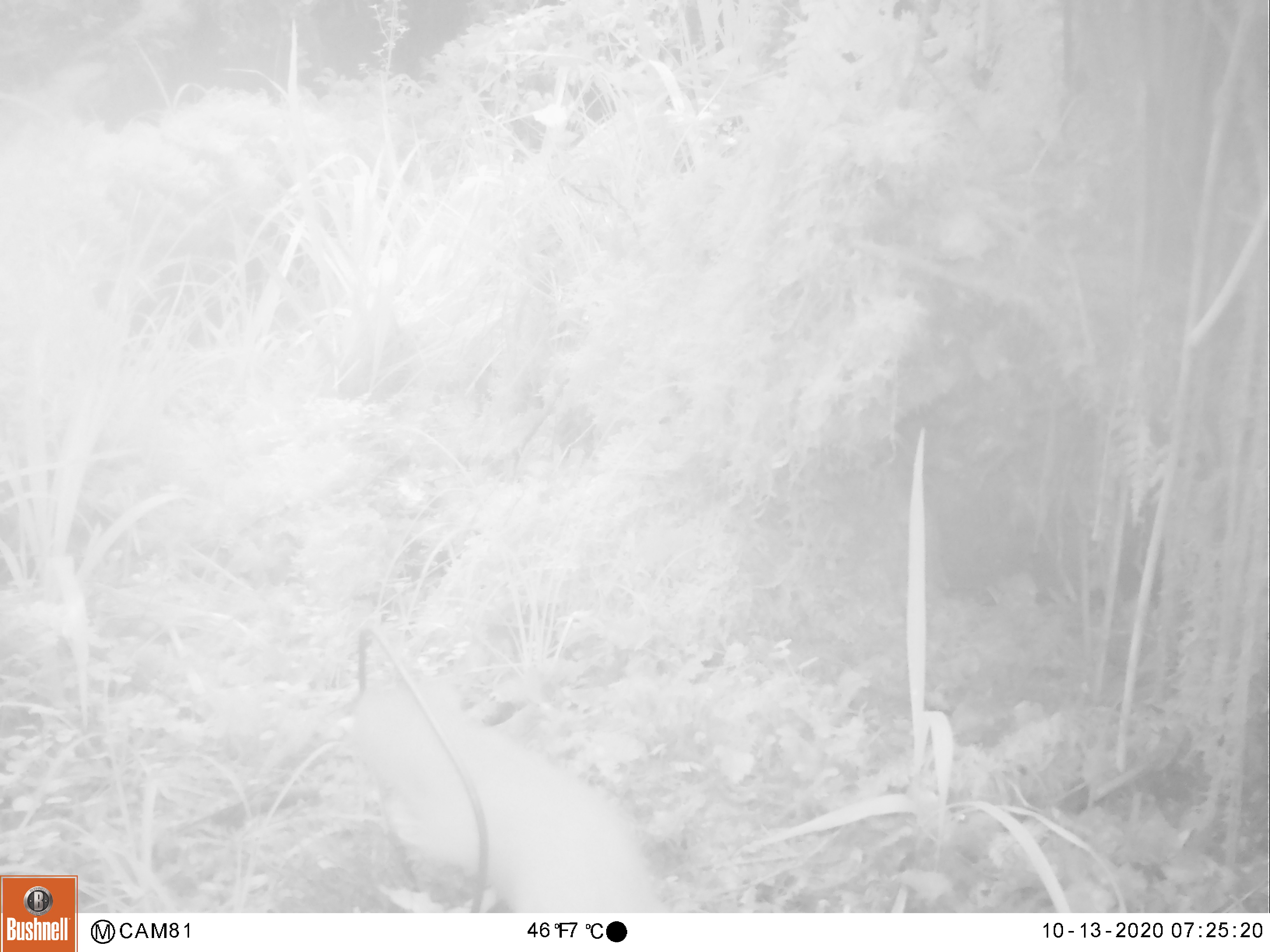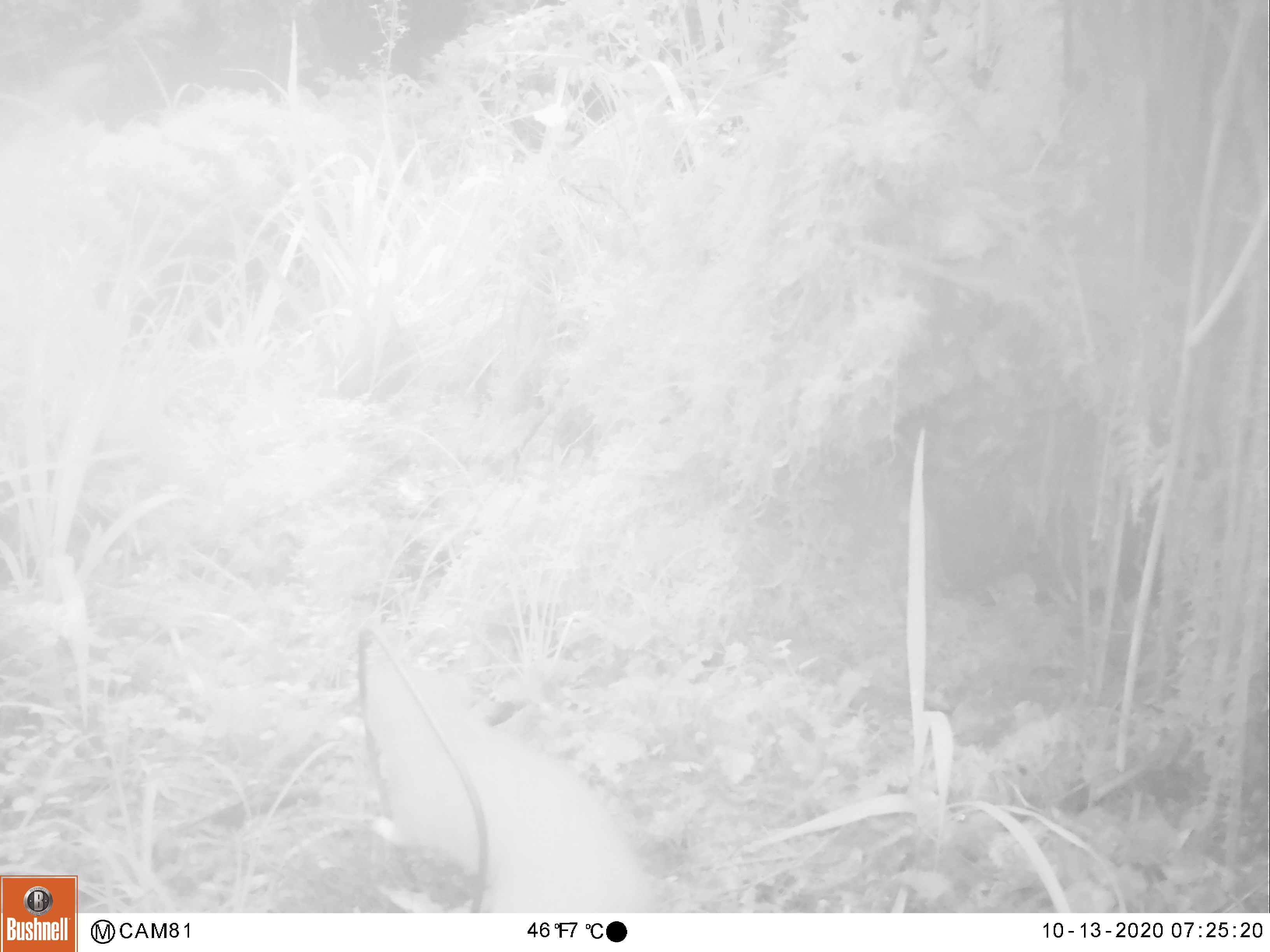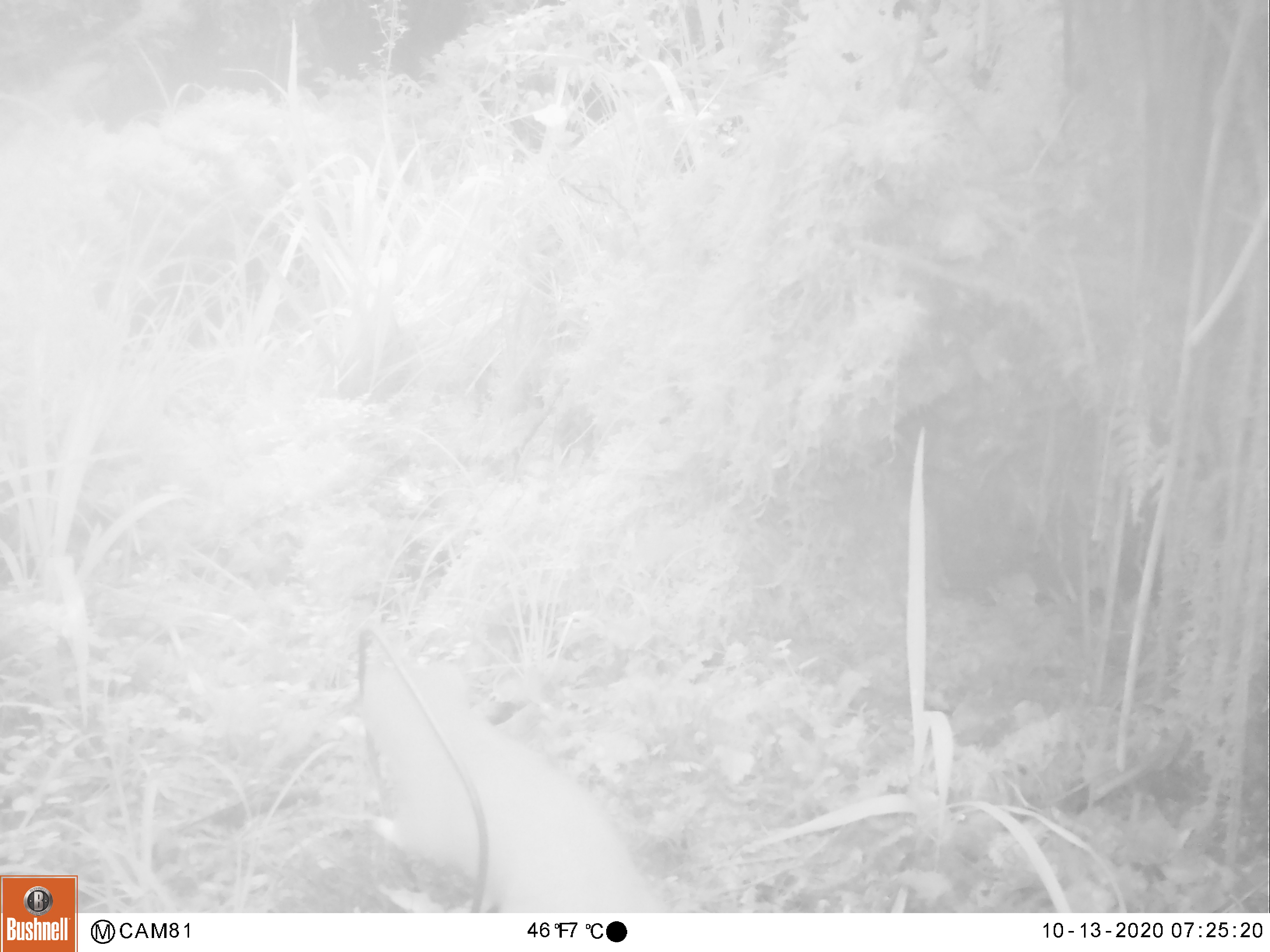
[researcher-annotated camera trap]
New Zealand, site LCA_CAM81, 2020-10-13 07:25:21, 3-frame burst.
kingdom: Animalia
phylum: Chordata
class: Mammalia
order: Carnivora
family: Mustelidae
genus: Mustela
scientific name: Mustela erminea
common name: stoat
Stoat (Mustela erminea).